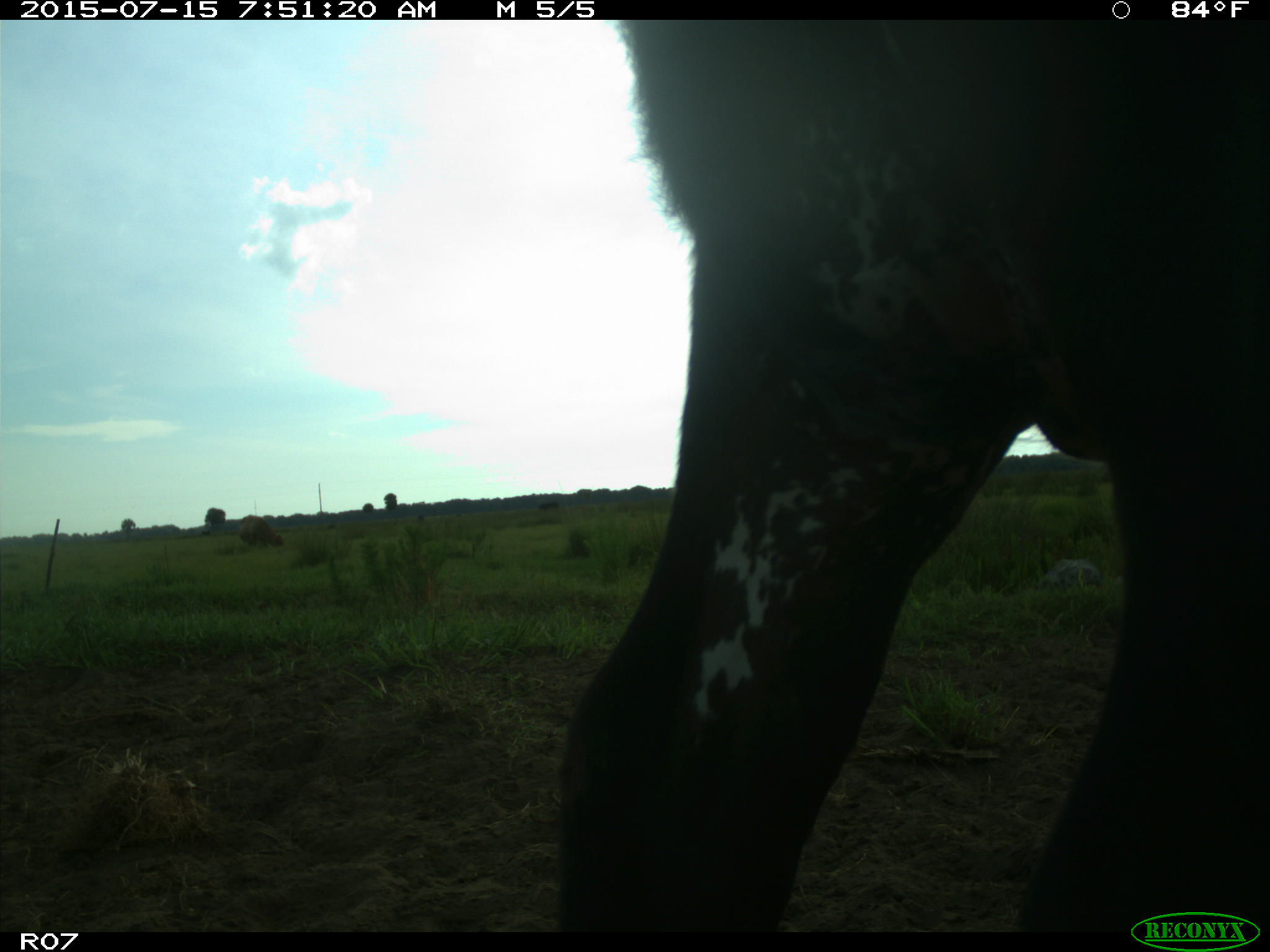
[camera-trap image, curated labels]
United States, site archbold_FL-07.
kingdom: Animalia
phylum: Chordata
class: Mammalia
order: Artiodactyla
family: Bovidae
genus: Bos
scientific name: Bos taurus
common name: domestic cow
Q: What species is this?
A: Bos taurus (domestic cow).